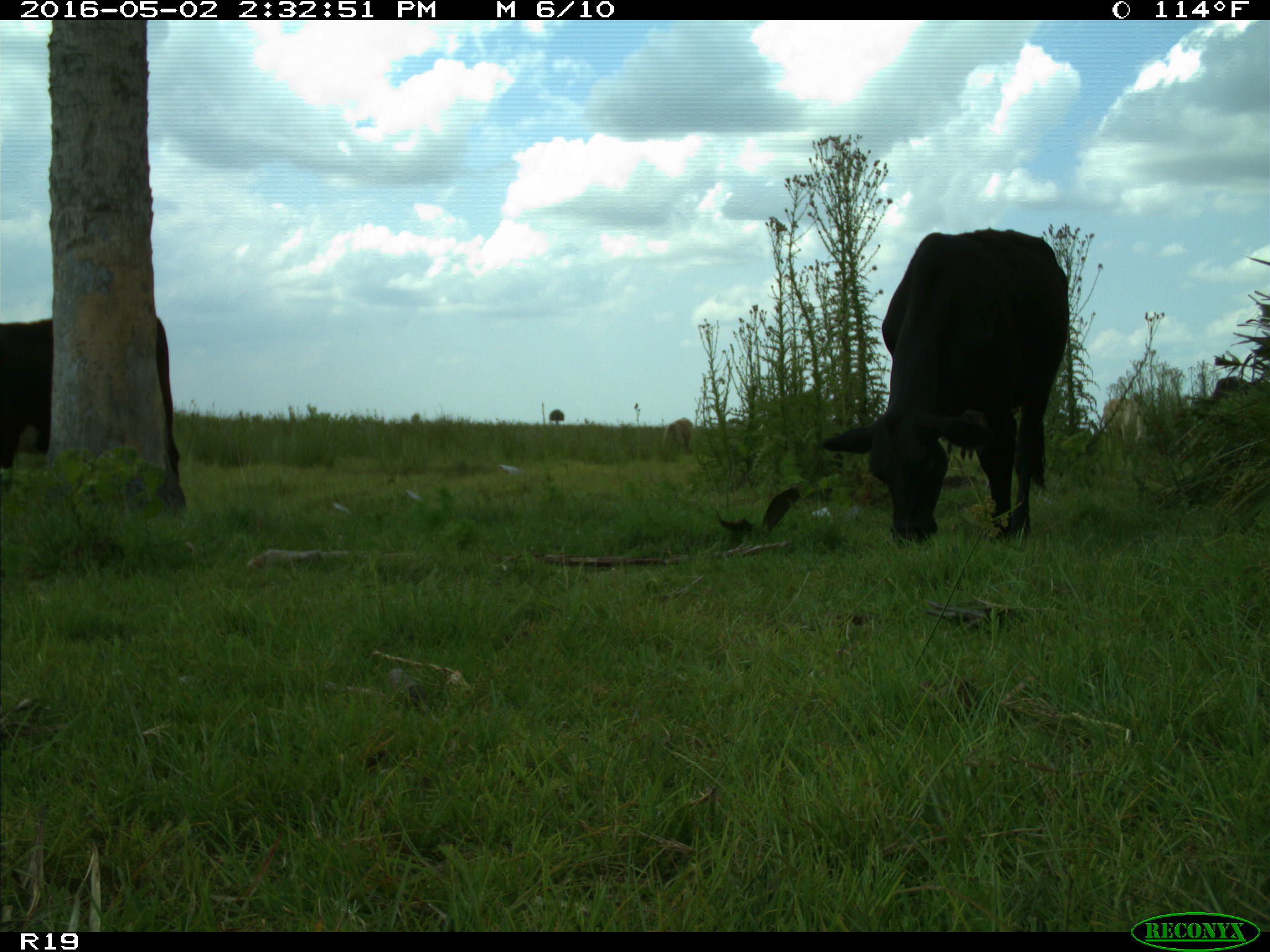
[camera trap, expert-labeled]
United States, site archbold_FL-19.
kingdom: Animalia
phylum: Chordata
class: Mammalia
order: Artiodactyla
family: Bovidae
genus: Bos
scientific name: Bos taurus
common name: domestic cow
Bos taurus (domestic cow).